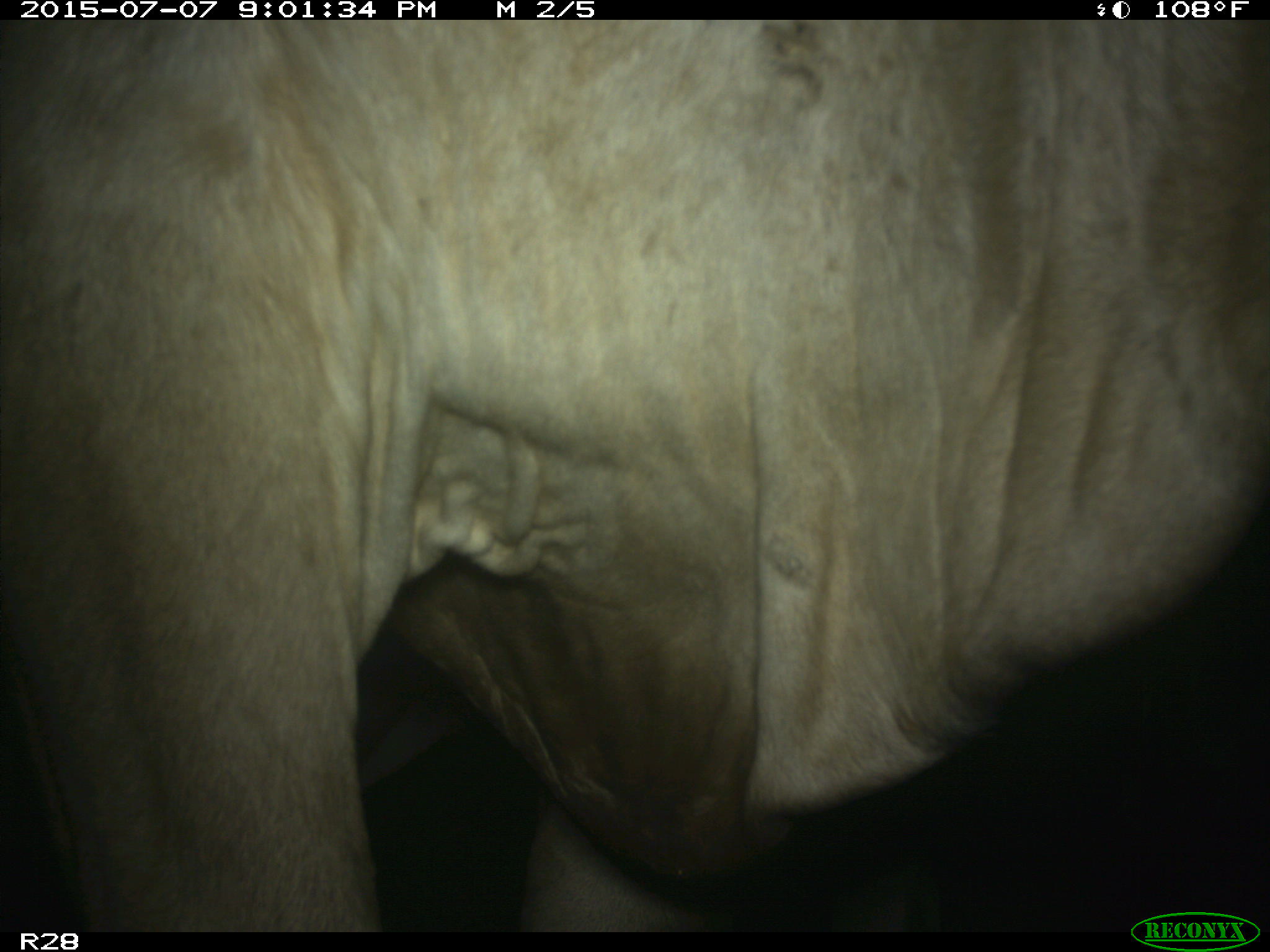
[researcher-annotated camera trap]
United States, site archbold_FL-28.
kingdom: Animalia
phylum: Chordata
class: Mammalia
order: Artiodactyla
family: Bovidae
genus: Bos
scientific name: Bos taurus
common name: domestic cow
Bos taurus (domestic cow).